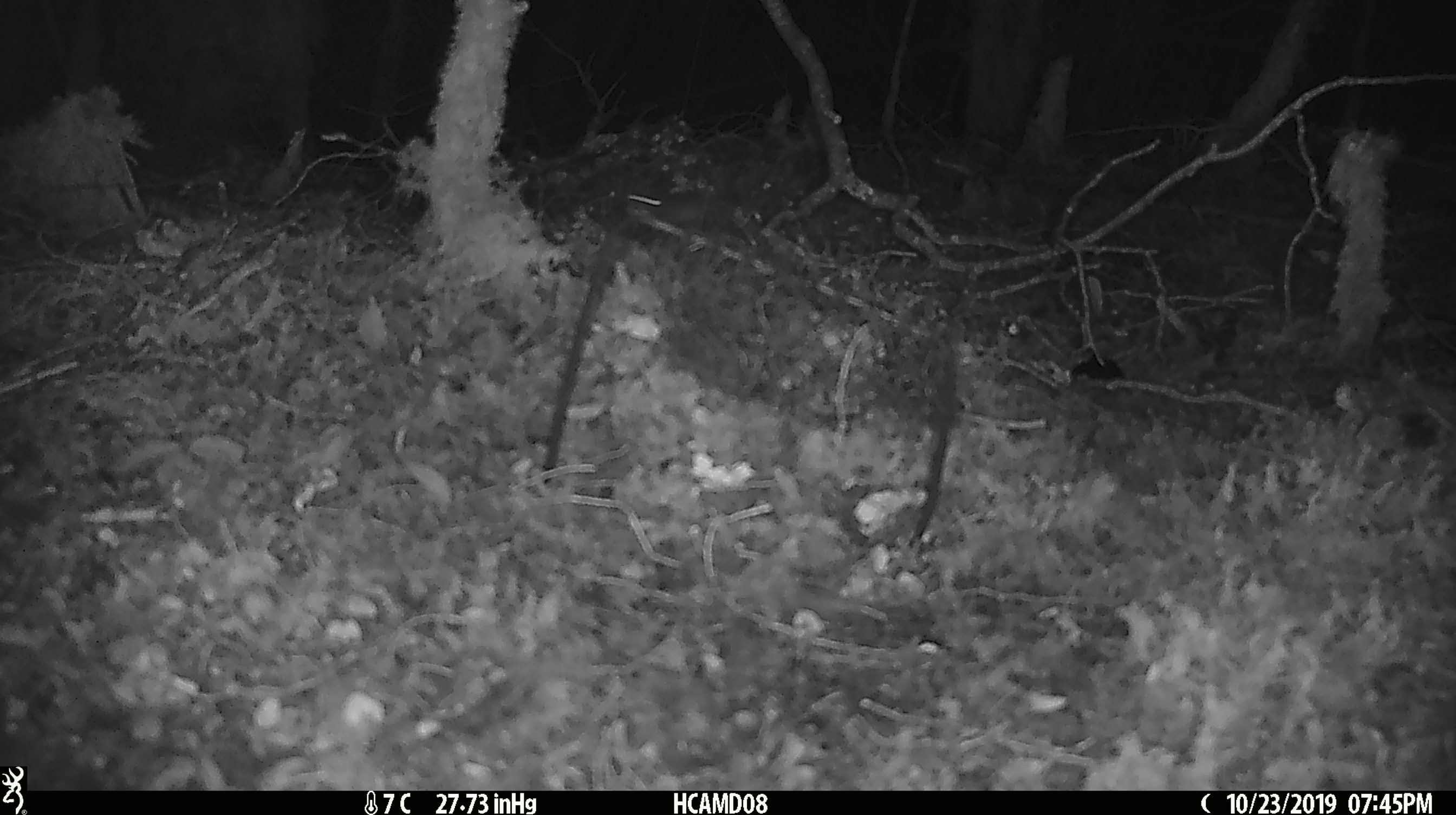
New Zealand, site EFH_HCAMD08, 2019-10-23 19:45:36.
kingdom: Animalia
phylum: Chordata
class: Mammalia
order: Rodentia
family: Muridae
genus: Mus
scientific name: Mus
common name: mouse